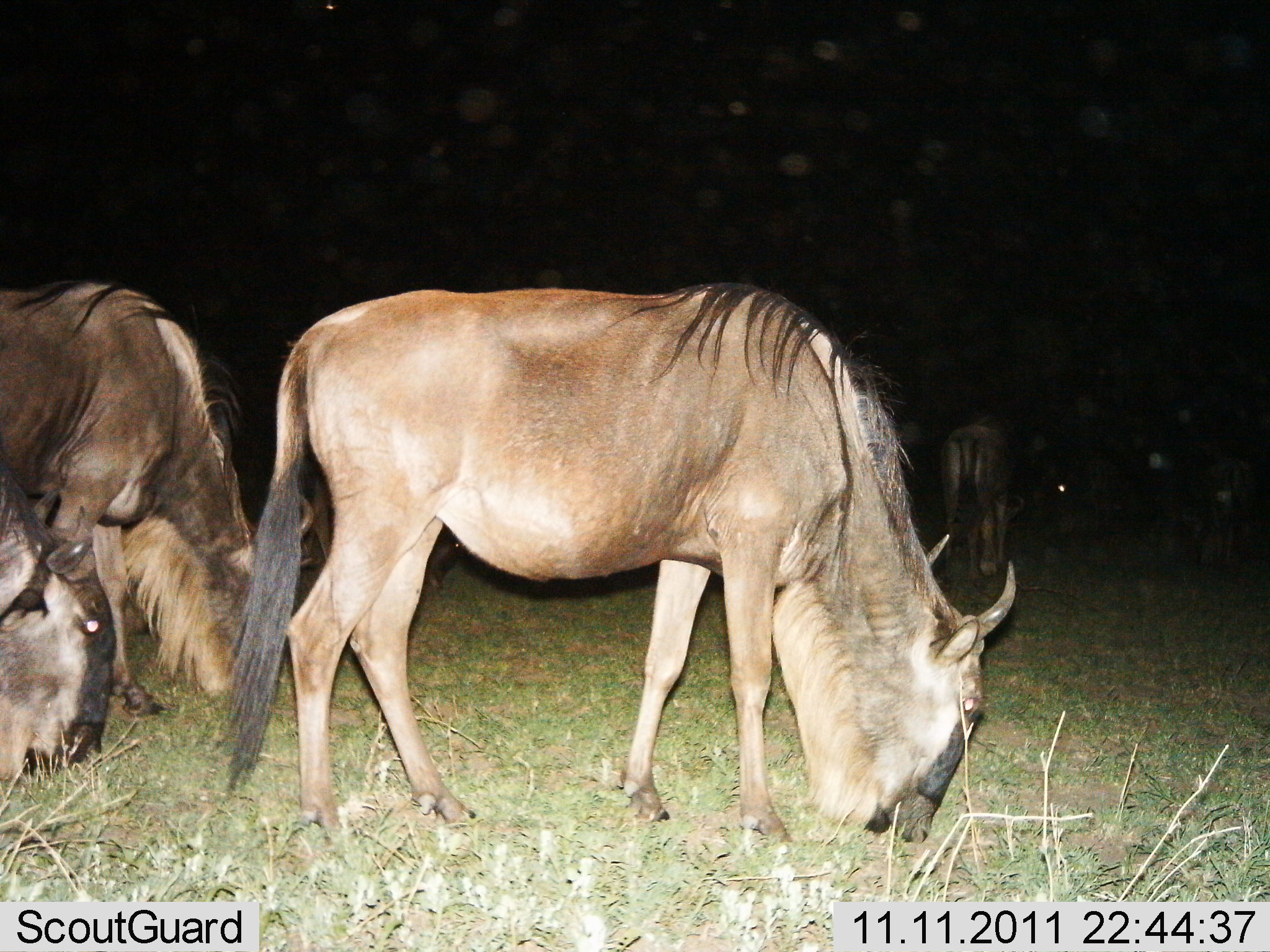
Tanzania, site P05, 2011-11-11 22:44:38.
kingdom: Animalia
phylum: Chordata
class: Mammalia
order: Artiodactyla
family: Bovidae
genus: Connochaetes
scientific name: Connochaetes taurinus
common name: blue wildebeest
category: wildebeest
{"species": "wildebeest (blue wildebeest) (Connochaetes taurinus)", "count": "4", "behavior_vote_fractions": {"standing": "30%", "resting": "10%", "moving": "0%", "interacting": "0%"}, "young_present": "0%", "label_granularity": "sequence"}